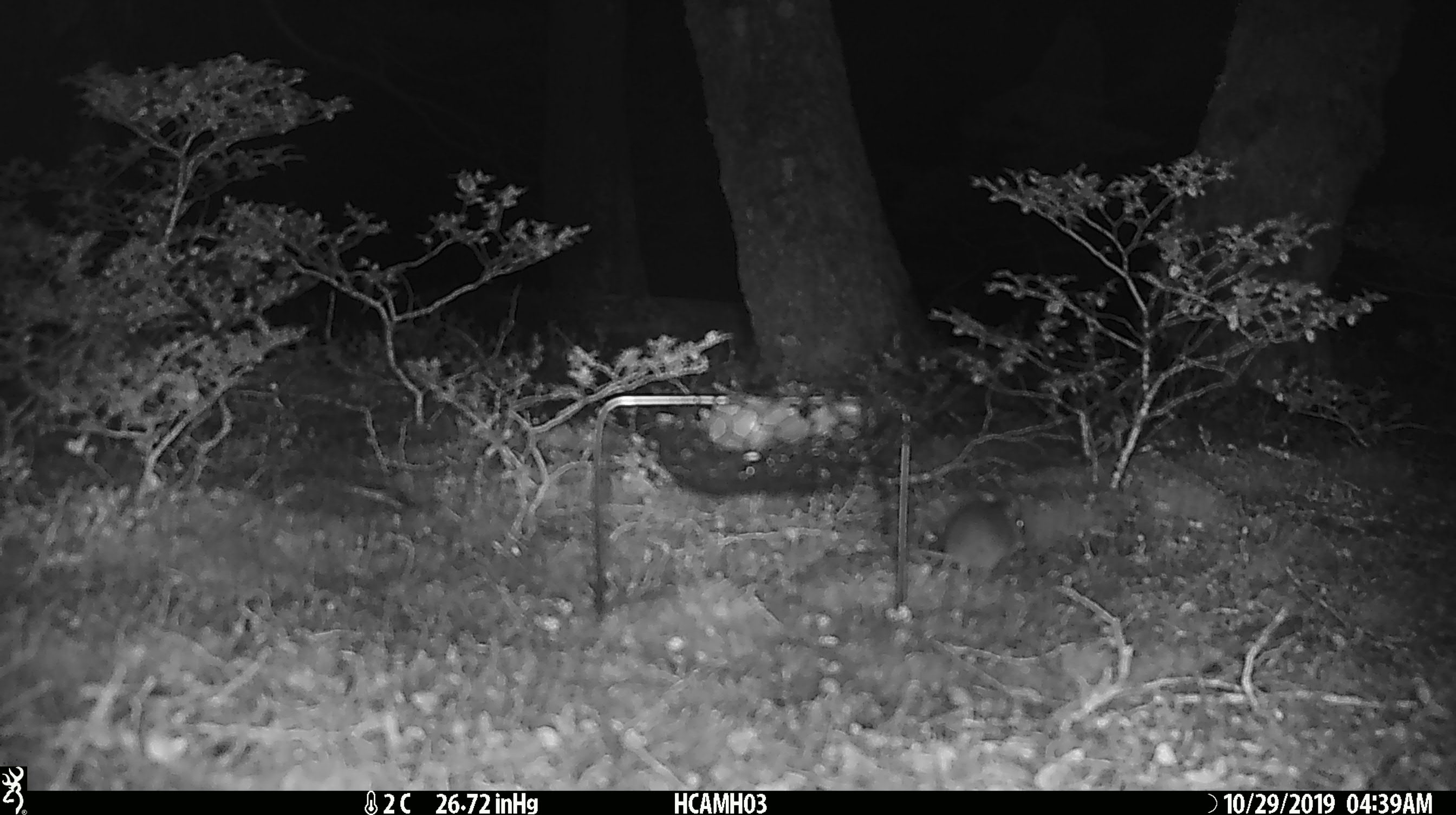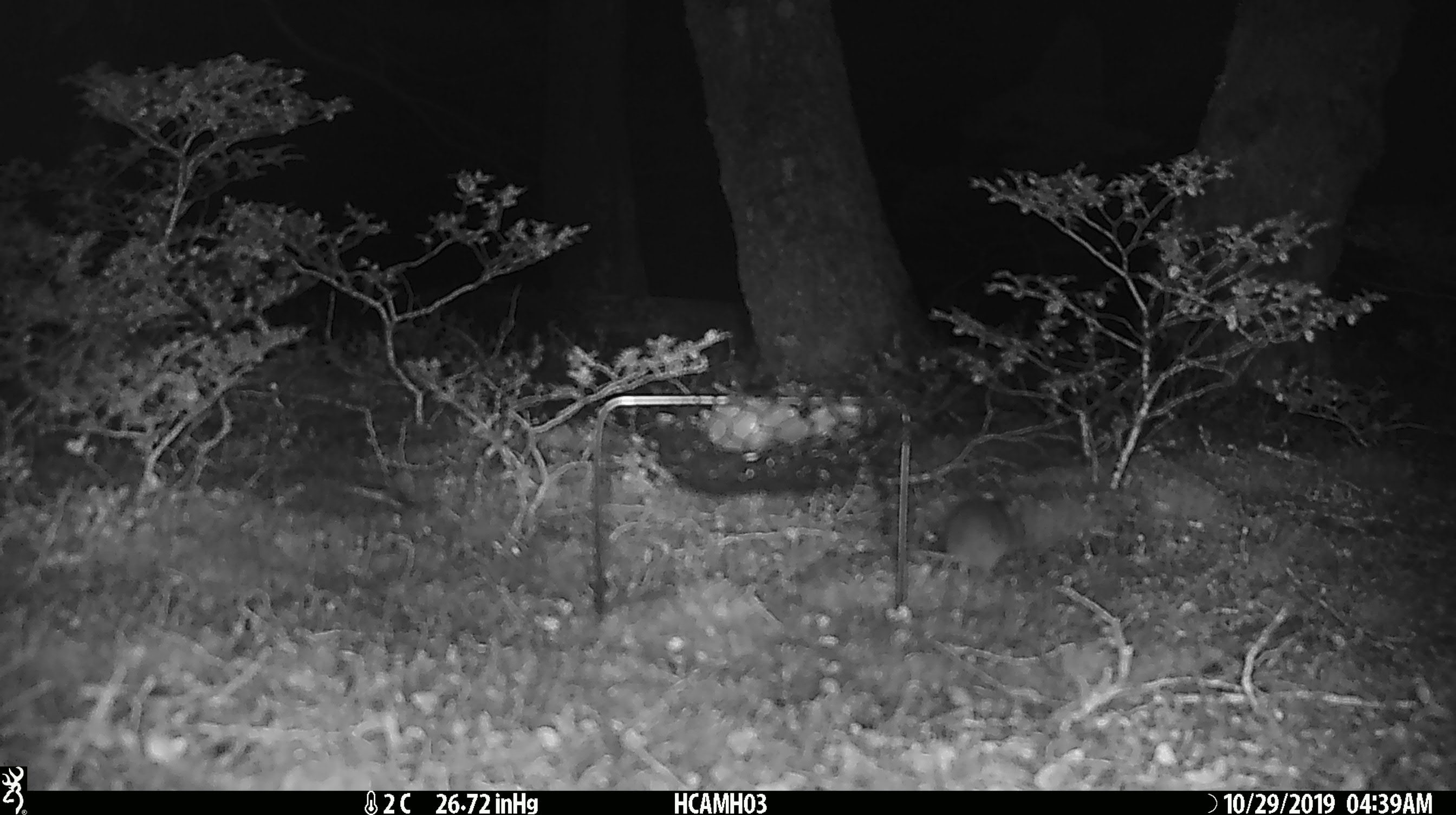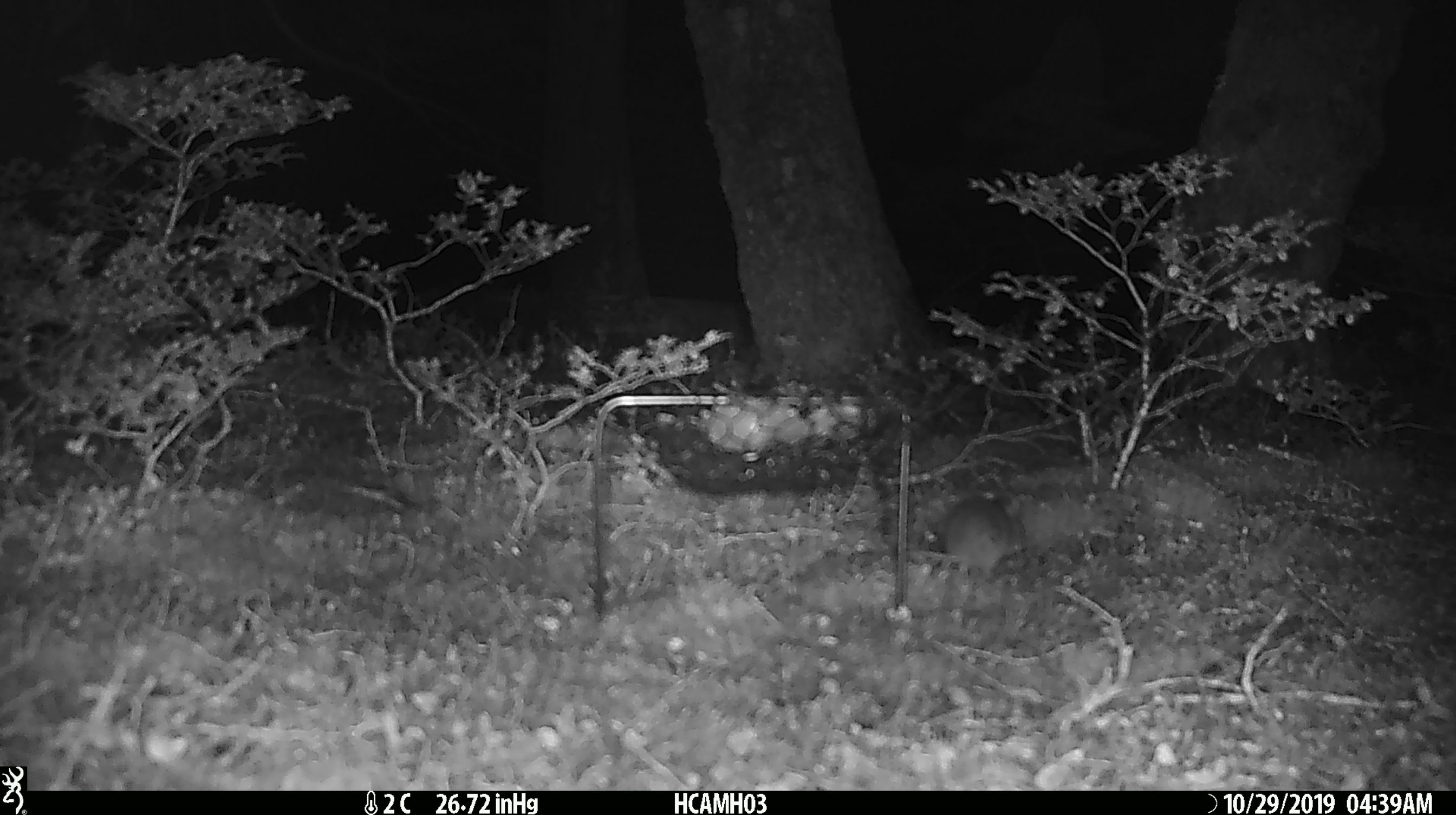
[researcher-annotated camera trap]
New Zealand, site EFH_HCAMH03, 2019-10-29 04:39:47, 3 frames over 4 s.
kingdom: Animalia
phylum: Chordata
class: Mammalia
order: Rodentia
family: Muridae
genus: Mus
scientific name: Mus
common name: mouse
Mouse (Mus).